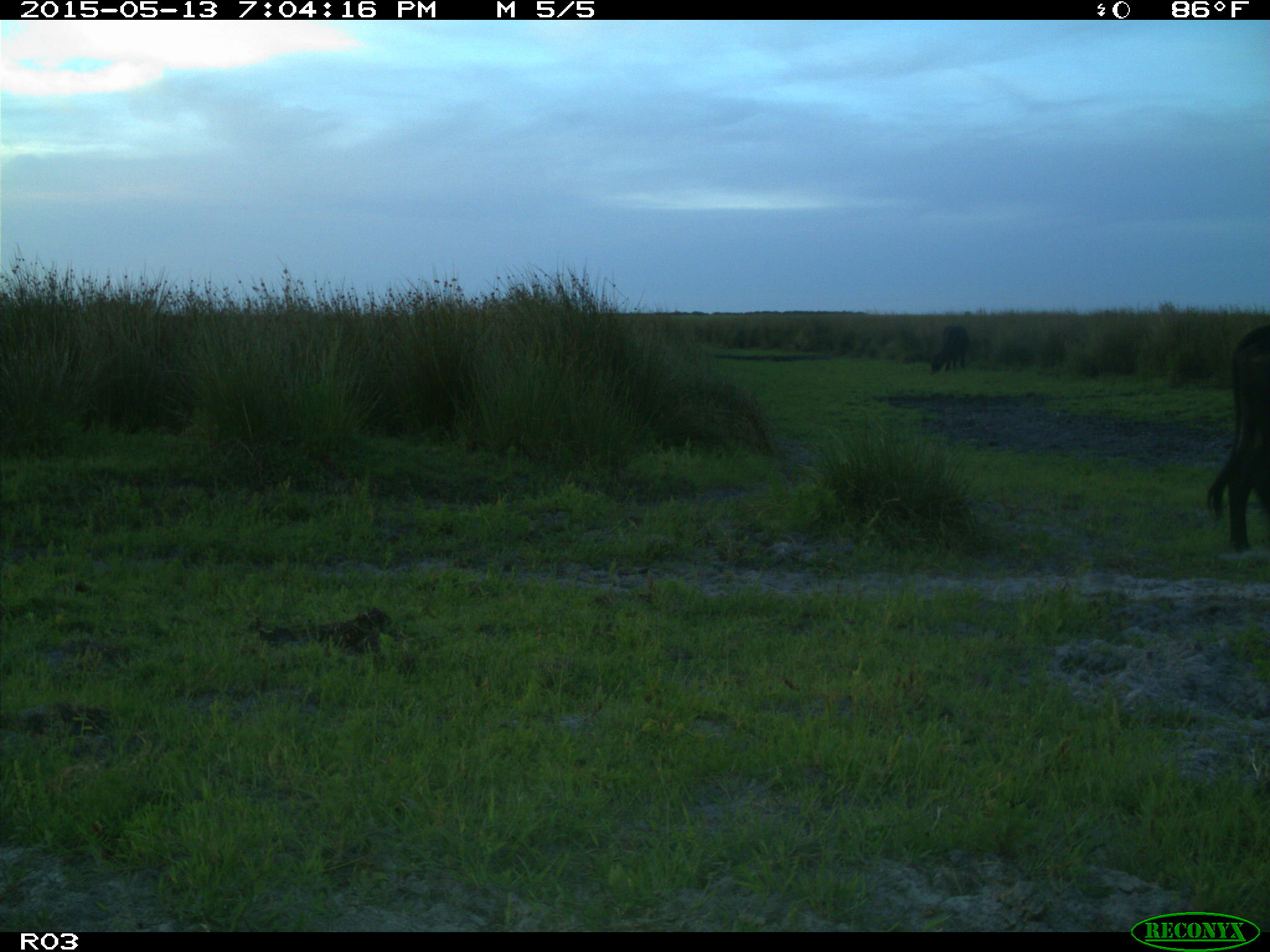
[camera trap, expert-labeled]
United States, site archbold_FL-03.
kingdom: Animalia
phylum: Chordata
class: Mammalia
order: Artiodactyla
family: Bovidae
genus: Bos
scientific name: Bos taurus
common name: domestic cow